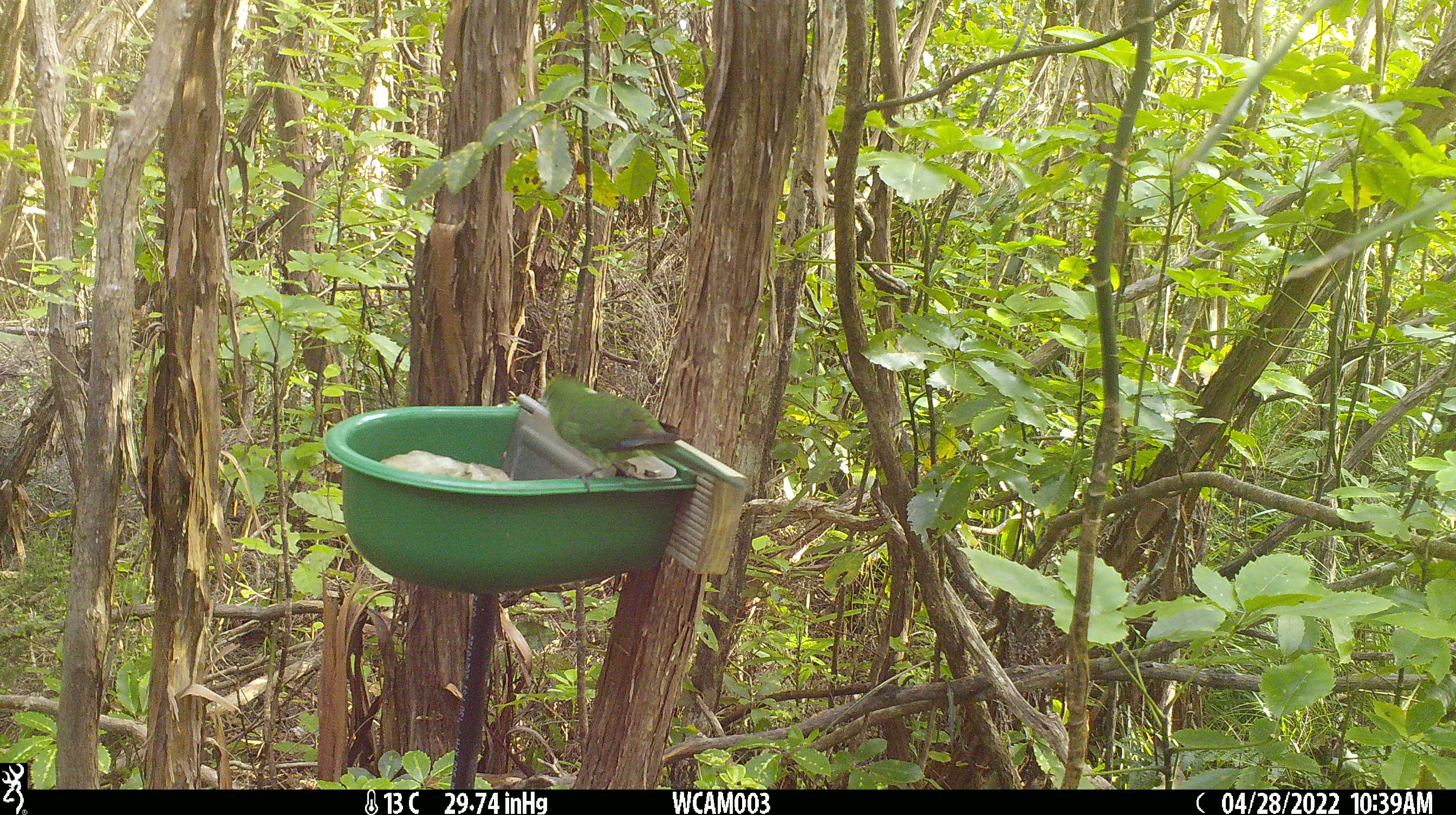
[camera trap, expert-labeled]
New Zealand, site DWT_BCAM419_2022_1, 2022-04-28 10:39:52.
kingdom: Animalia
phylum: Chordata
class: Aves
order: Psittaciformes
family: Psittaculidae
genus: Cyanoramphus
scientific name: Cyanoramphus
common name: parakeet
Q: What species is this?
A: Parakeet (Cyanoramphus).